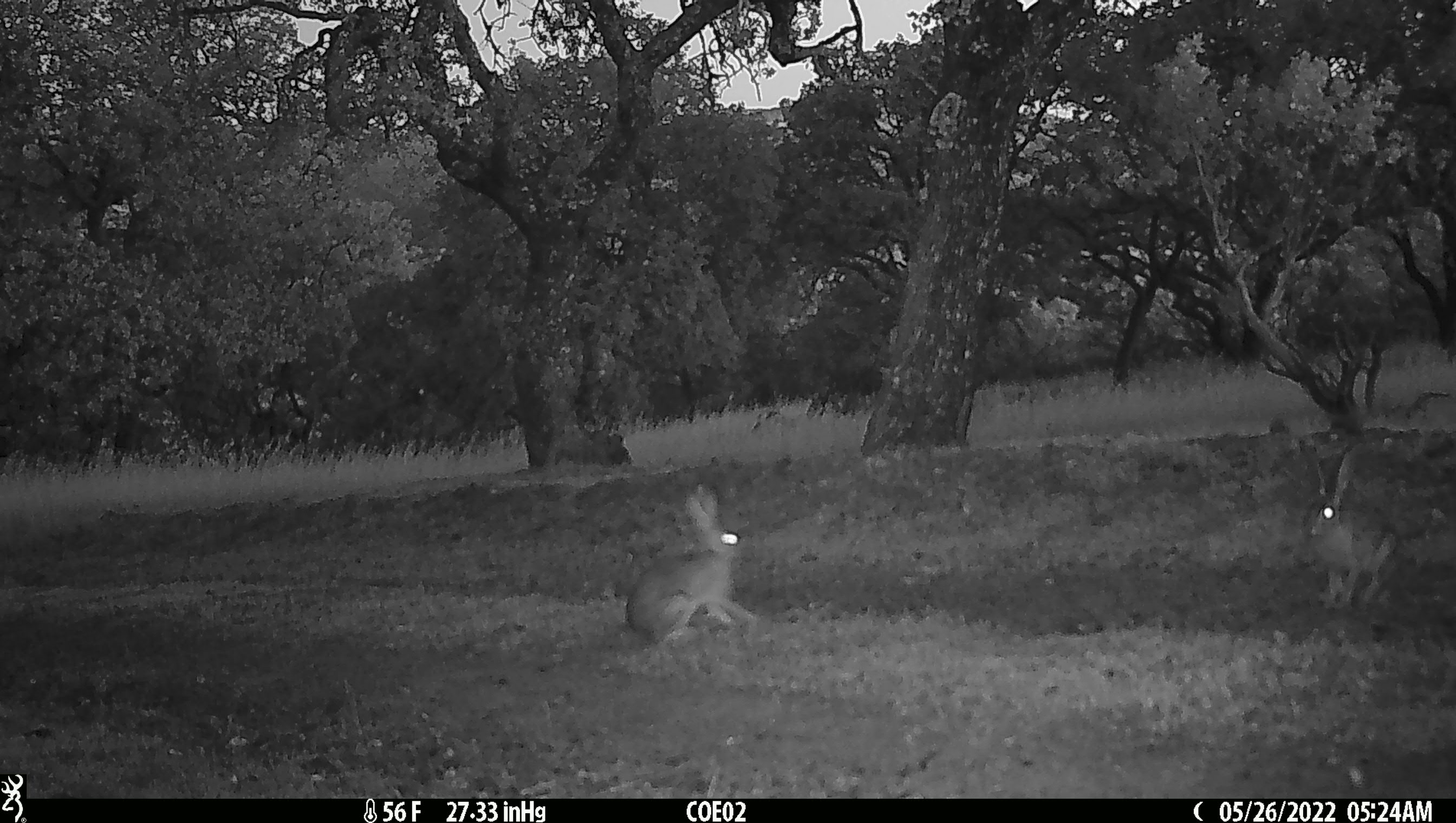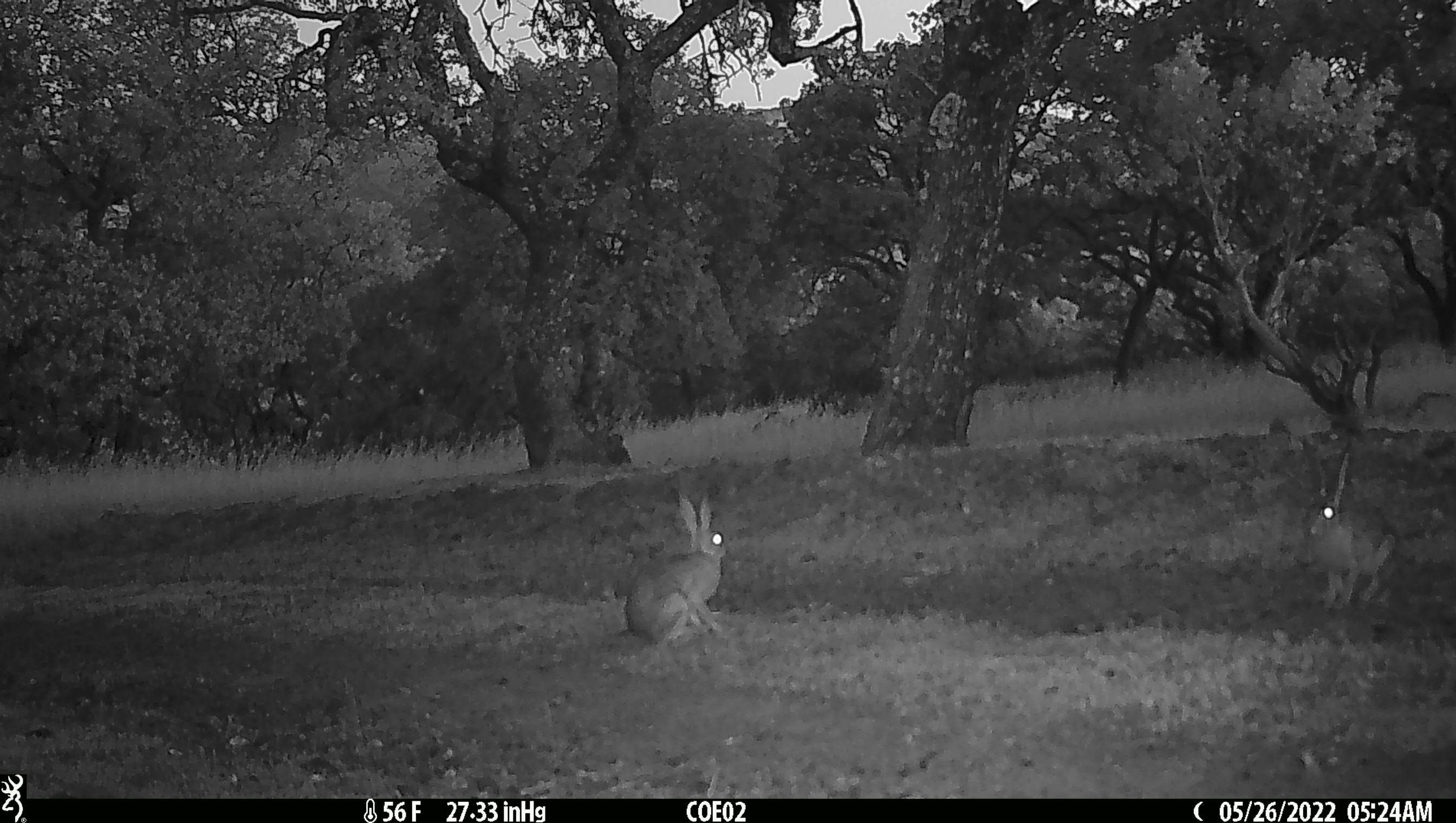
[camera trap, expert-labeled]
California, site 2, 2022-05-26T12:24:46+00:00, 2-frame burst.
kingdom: Animalia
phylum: Chordata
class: Mammalia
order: Lagomorpha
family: Leporidae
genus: Lepus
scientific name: Lepus californicus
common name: black-tailed jackrabbit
Black-tailed jackrabbit (Lepus californicus).